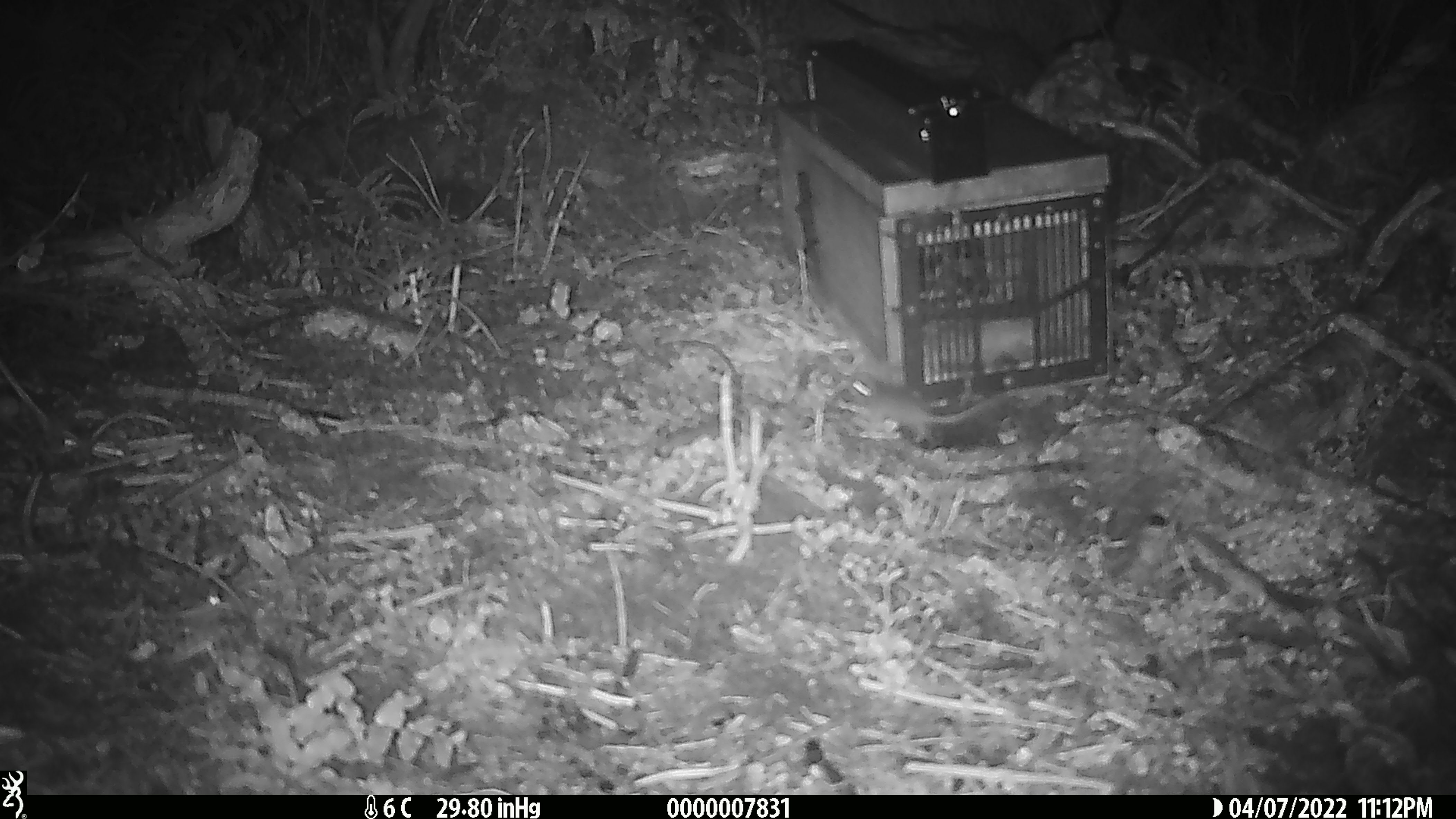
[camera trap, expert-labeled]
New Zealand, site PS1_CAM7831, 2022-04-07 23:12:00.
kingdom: Animalia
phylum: Chordata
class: Mammalia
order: Rodentia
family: Muridae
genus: Mus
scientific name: Mus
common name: mouse